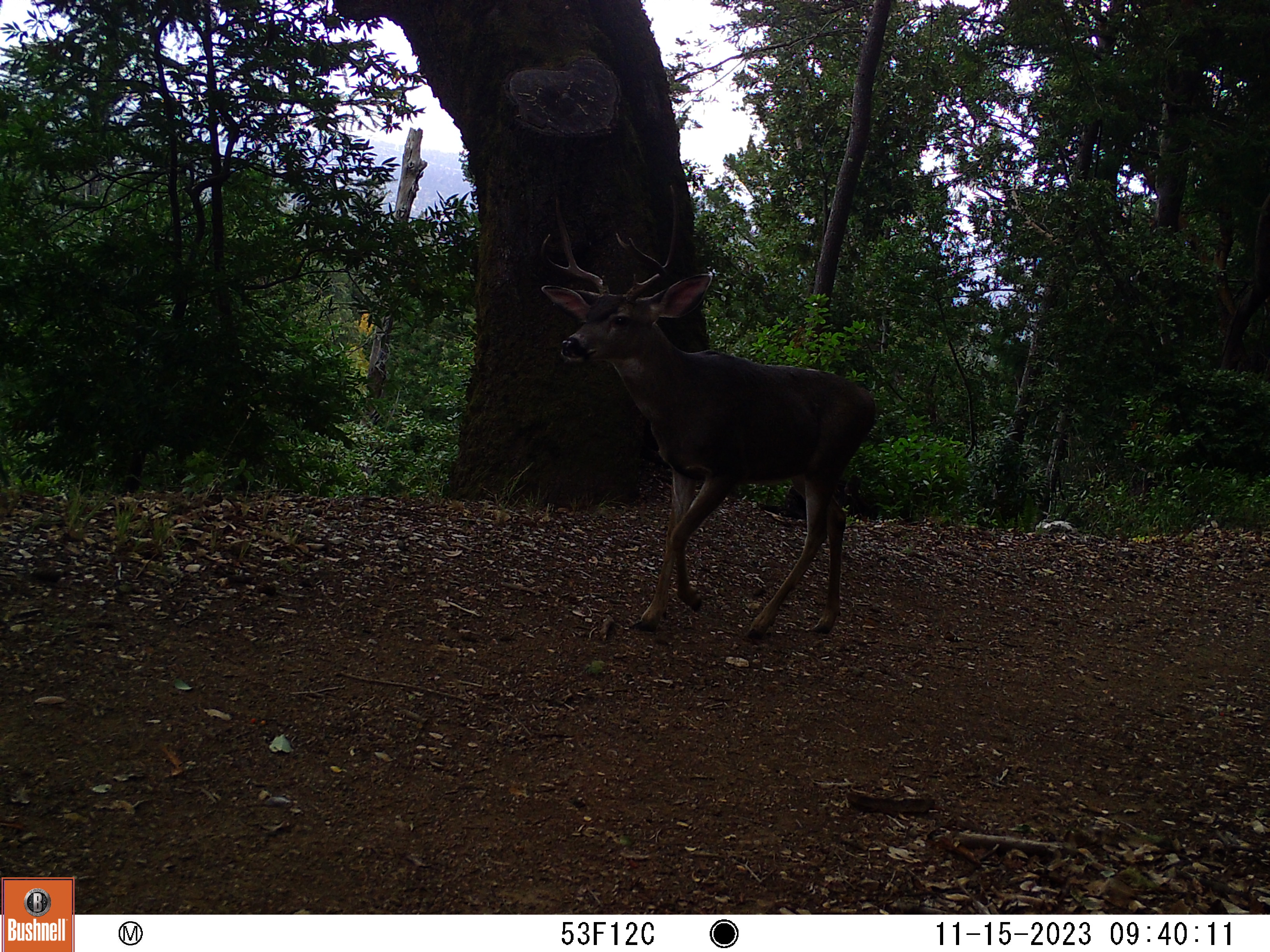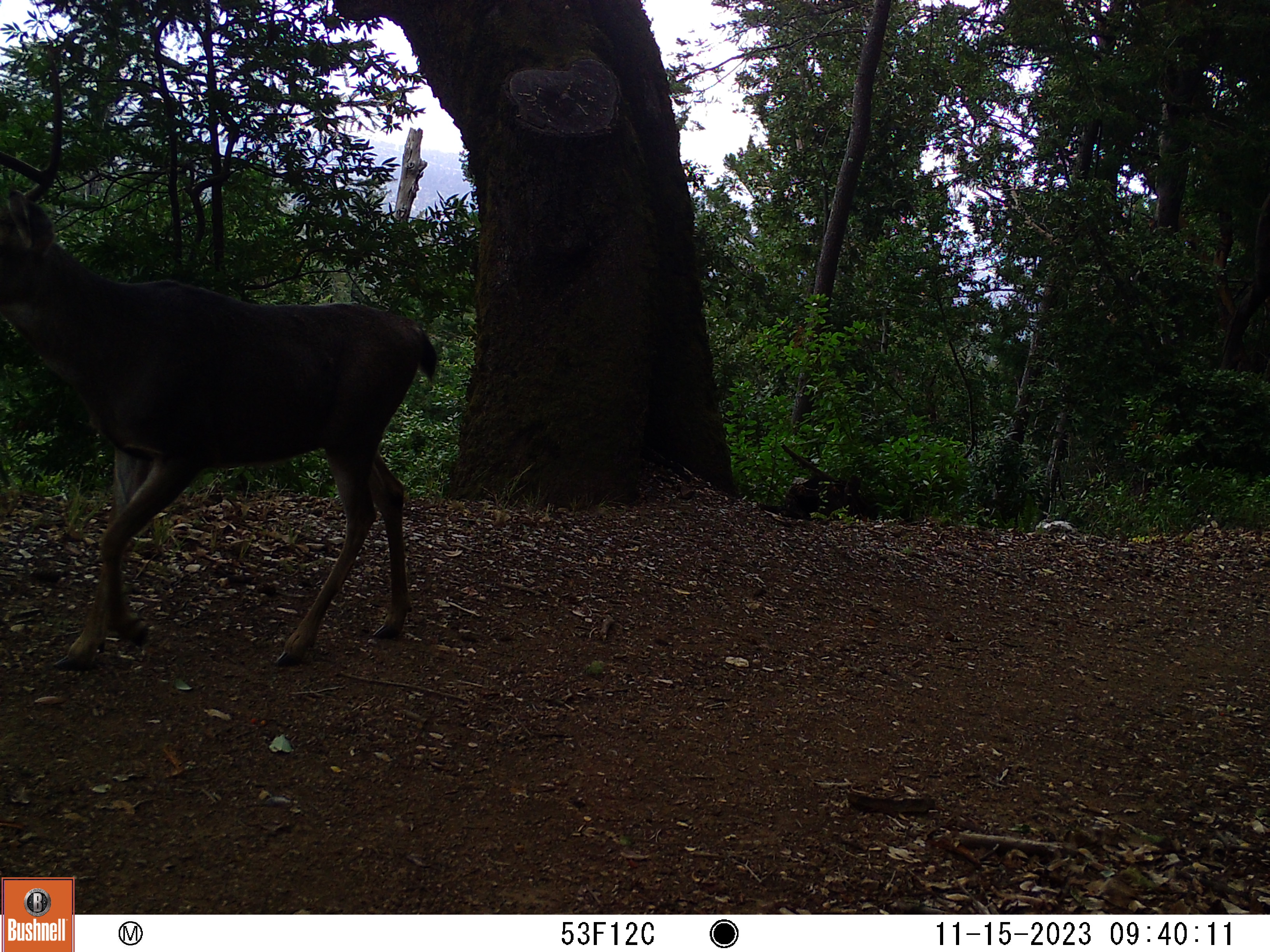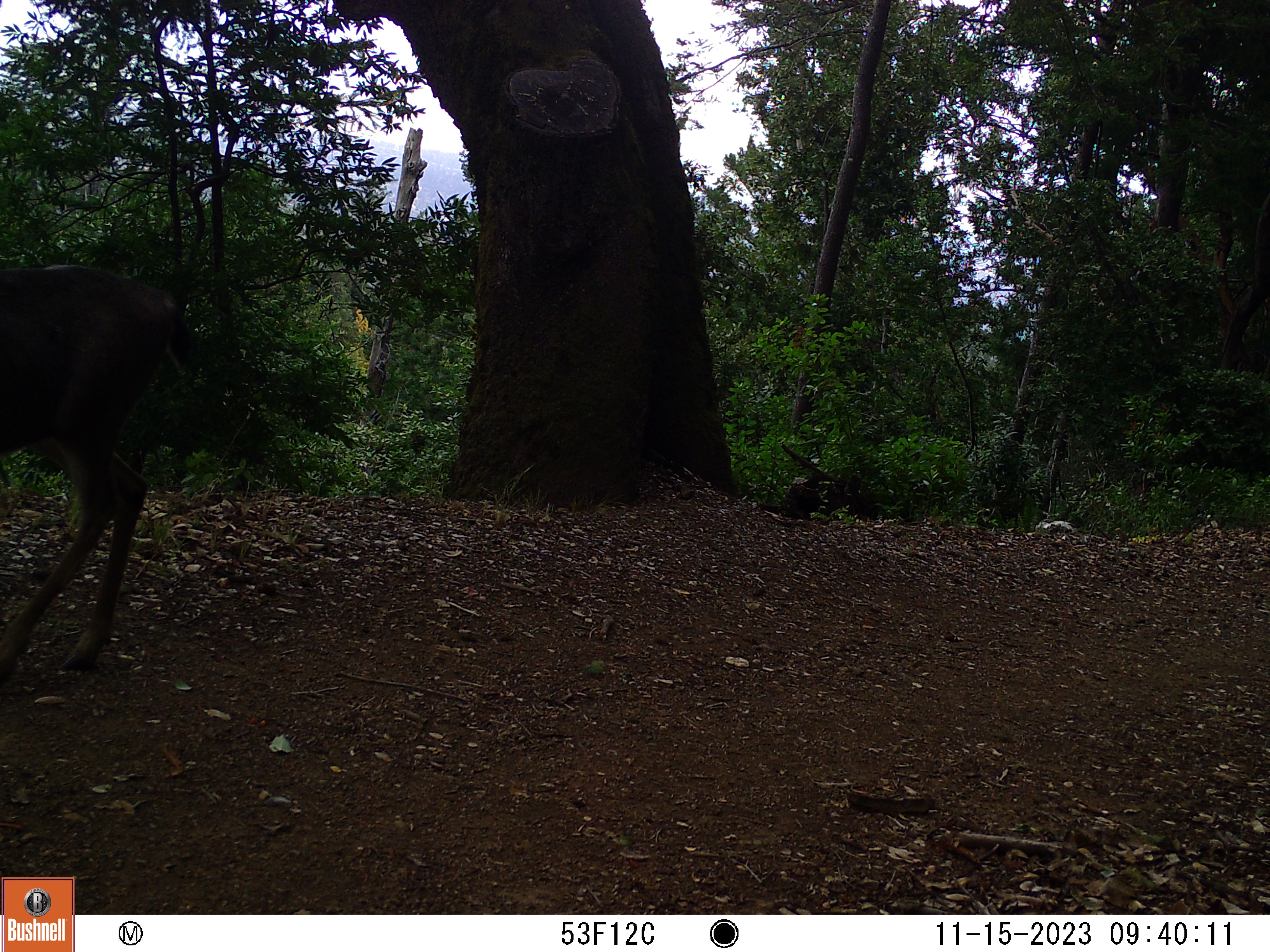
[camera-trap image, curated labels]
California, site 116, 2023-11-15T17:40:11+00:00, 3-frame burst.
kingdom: Animalia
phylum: Chordata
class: Mammalia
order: Artiodactyla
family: Cervidae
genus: Odocoileus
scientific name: Odocoileus hemionus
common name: mule deer